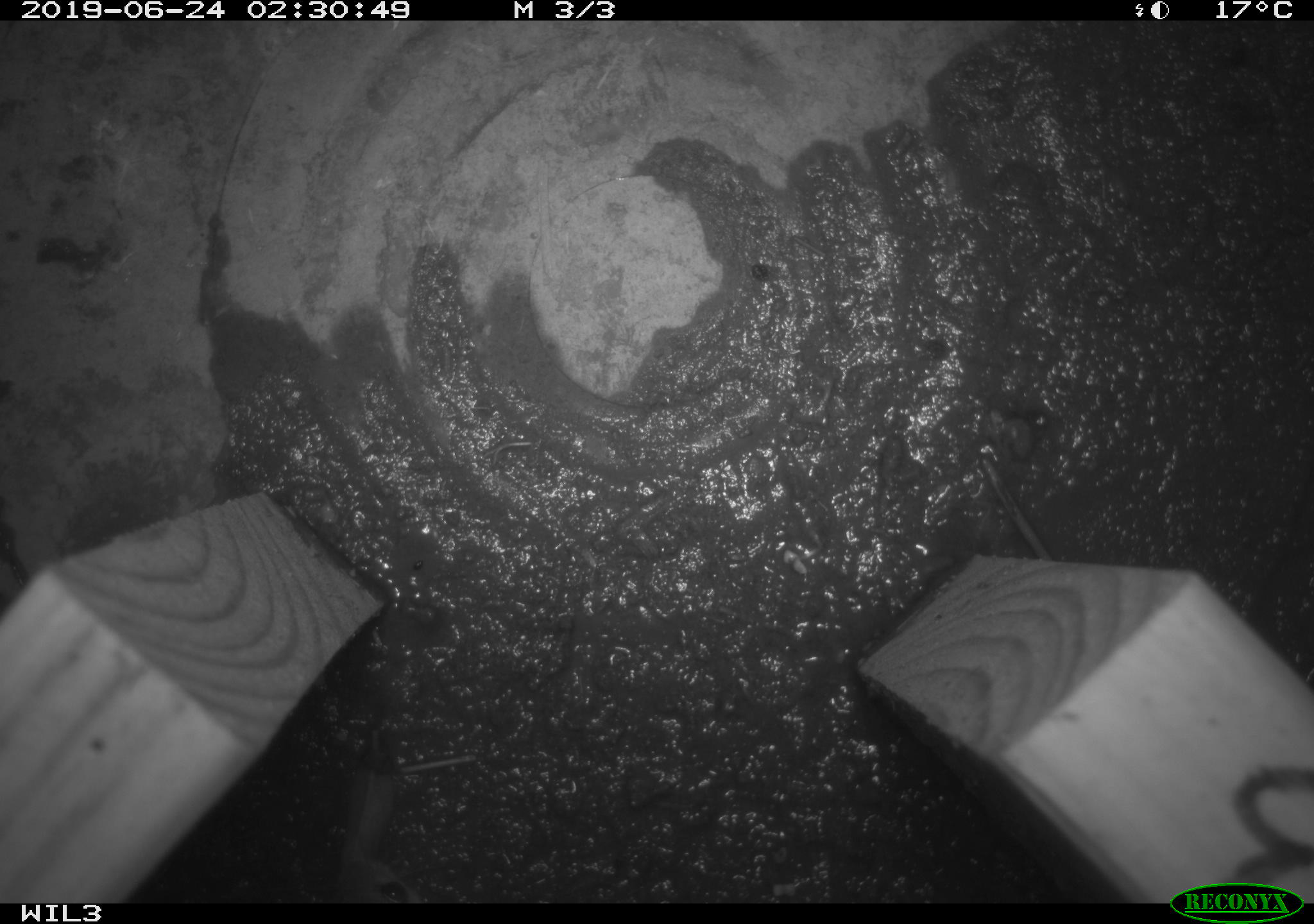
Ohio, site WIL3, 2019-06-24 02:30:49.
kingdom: Animalia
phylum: Chordata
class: Mammalia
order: Rodentia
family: Cricetidae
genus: Peromyscus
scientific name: Peromyscus leucopus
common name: white-footed mouse